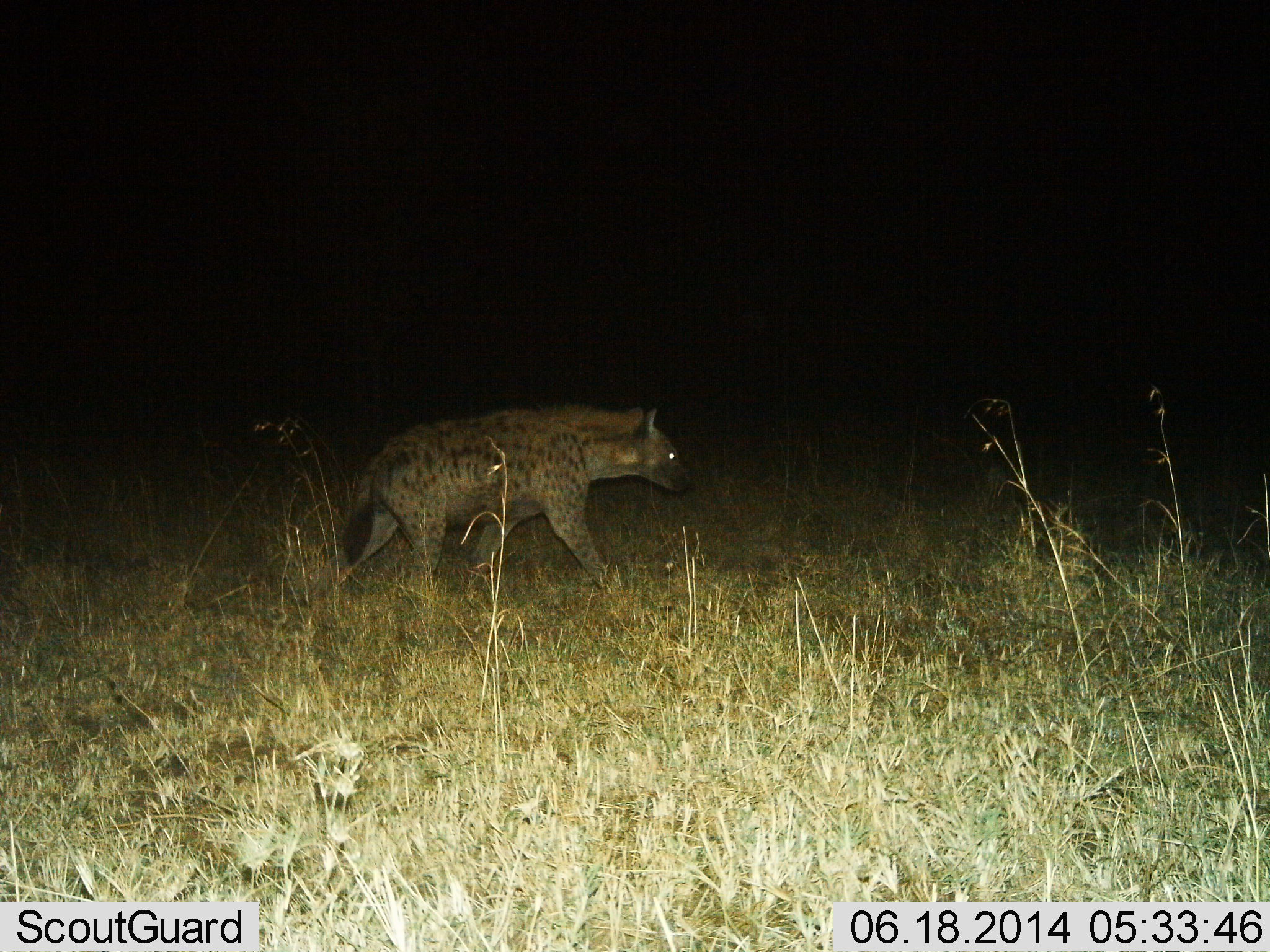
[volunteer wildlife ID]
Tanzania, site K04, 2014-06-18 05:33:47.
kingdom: Animalia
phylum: Chordata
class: Mammalia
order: Carnivora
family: Hyaenidae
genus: Crocuta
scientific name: Crocuta crocuta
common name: spotted hyena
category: hyenaspotted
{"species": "hyenaspotted (spotted hyena) (Crocuta crocuta)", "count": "1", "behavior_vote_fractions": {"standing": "10%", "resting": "0%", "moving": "100%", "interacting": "0%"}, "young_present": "0%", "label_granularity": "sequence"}